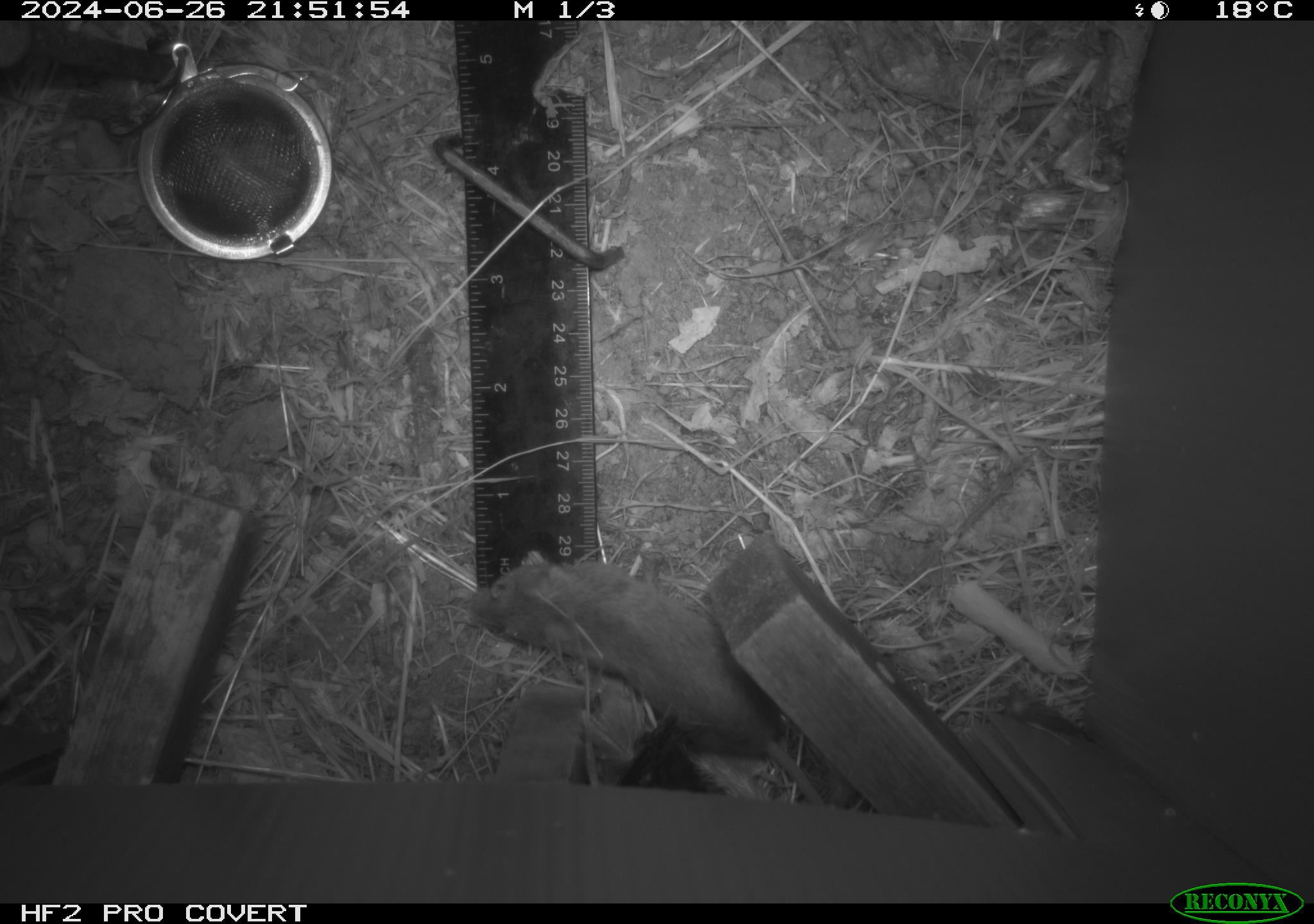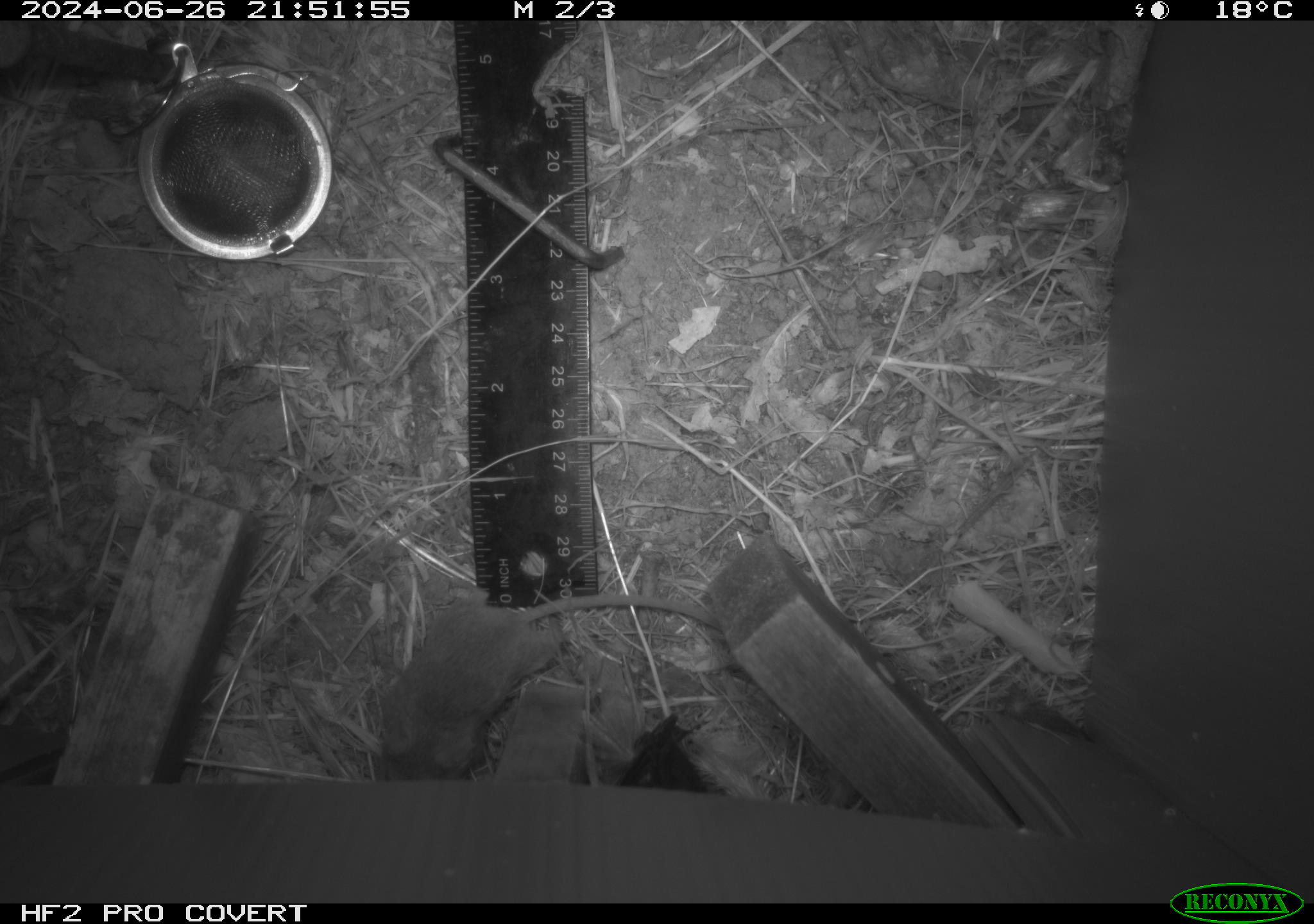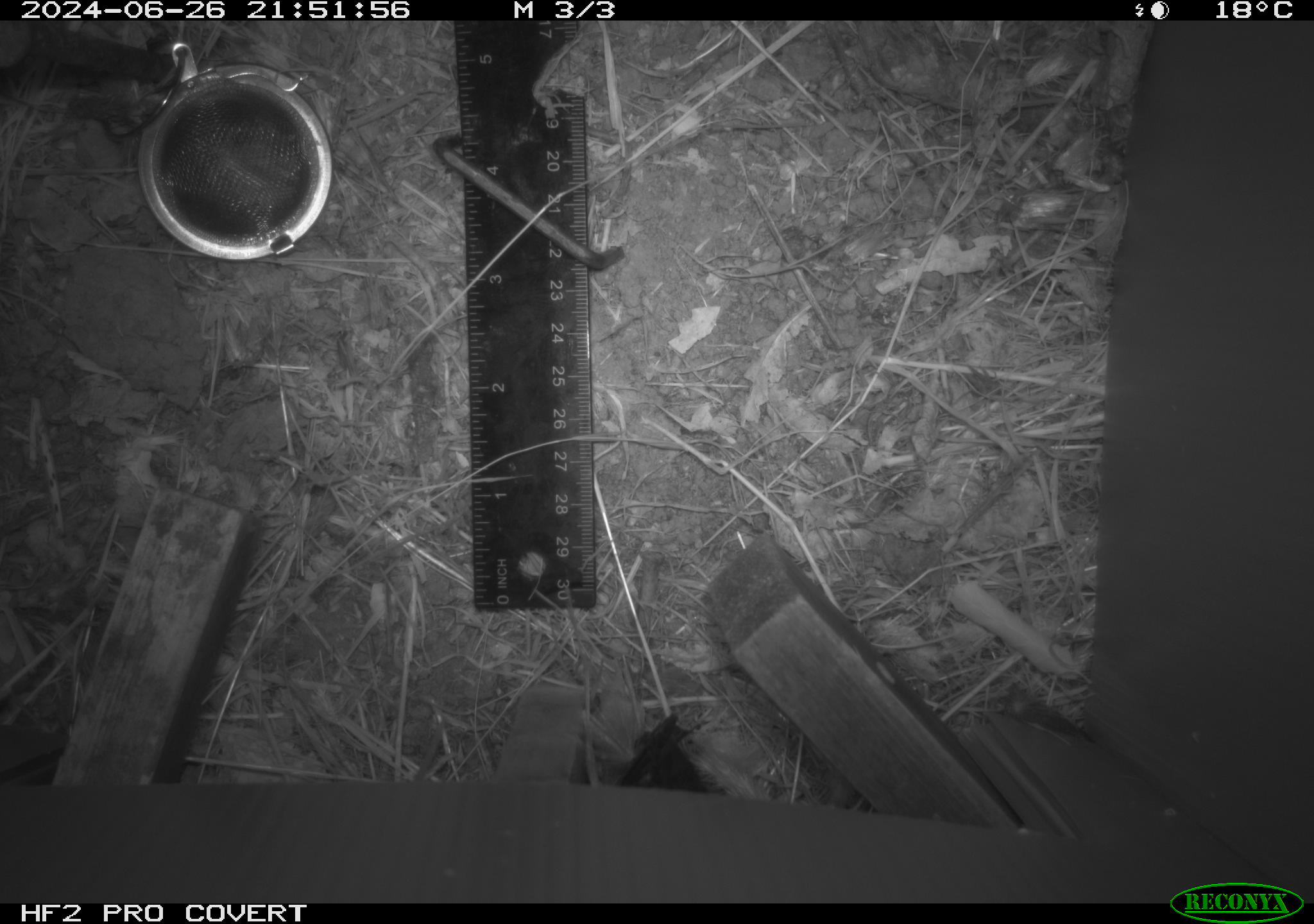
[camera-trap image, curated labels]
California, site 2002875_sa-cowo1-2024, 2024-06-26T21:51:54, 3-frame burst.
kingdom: Animalia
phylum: Chordata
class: Mammalia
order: Rodentia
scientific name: Rodentia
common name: mouse species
Mouse species (Rodentia).